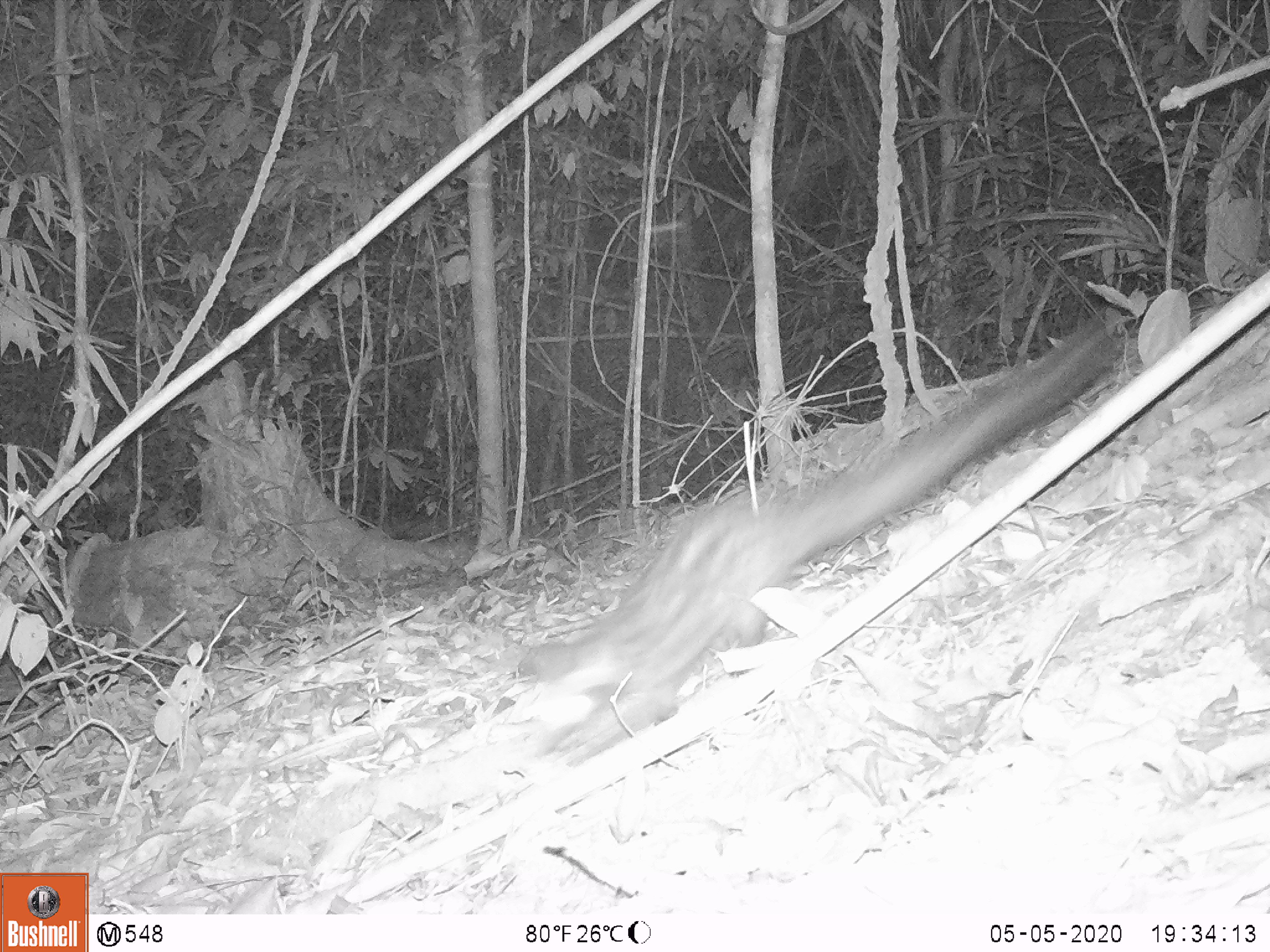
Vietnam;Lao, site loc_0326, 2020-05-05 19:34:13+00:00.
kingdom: Animalia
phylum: Chordata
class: Mammalia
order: Carnivora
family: Viverridae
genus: Paradoxurus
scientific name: Paradoxurus hermaphroditus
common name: common palm civet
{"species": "common palm civet (Paradoxurus hermaphroditus)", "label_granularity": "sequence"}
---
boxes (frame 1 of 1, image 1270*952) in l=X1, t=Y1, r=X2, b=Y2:
common palm civet: l=515, t=316, r=1121, b=769